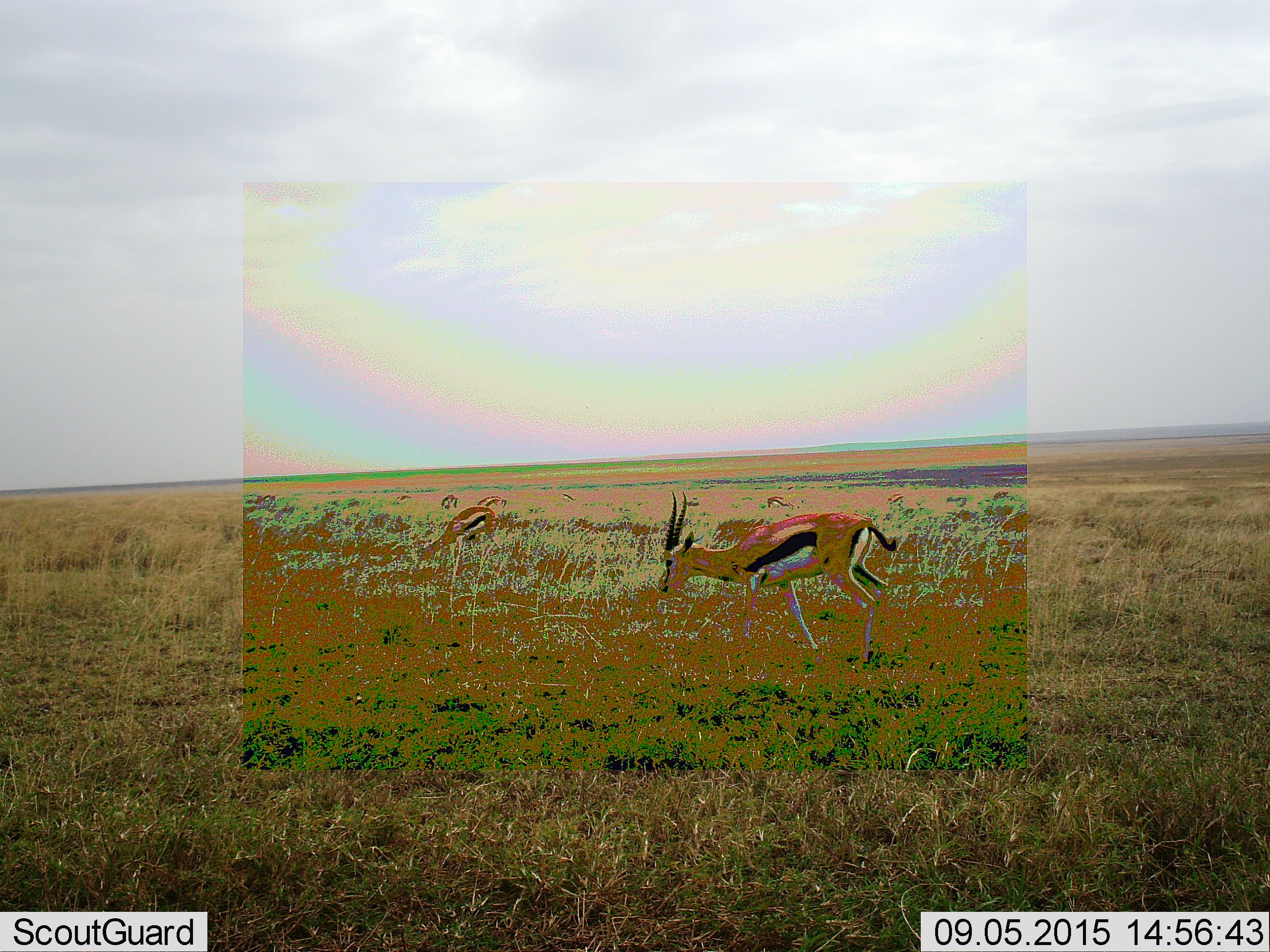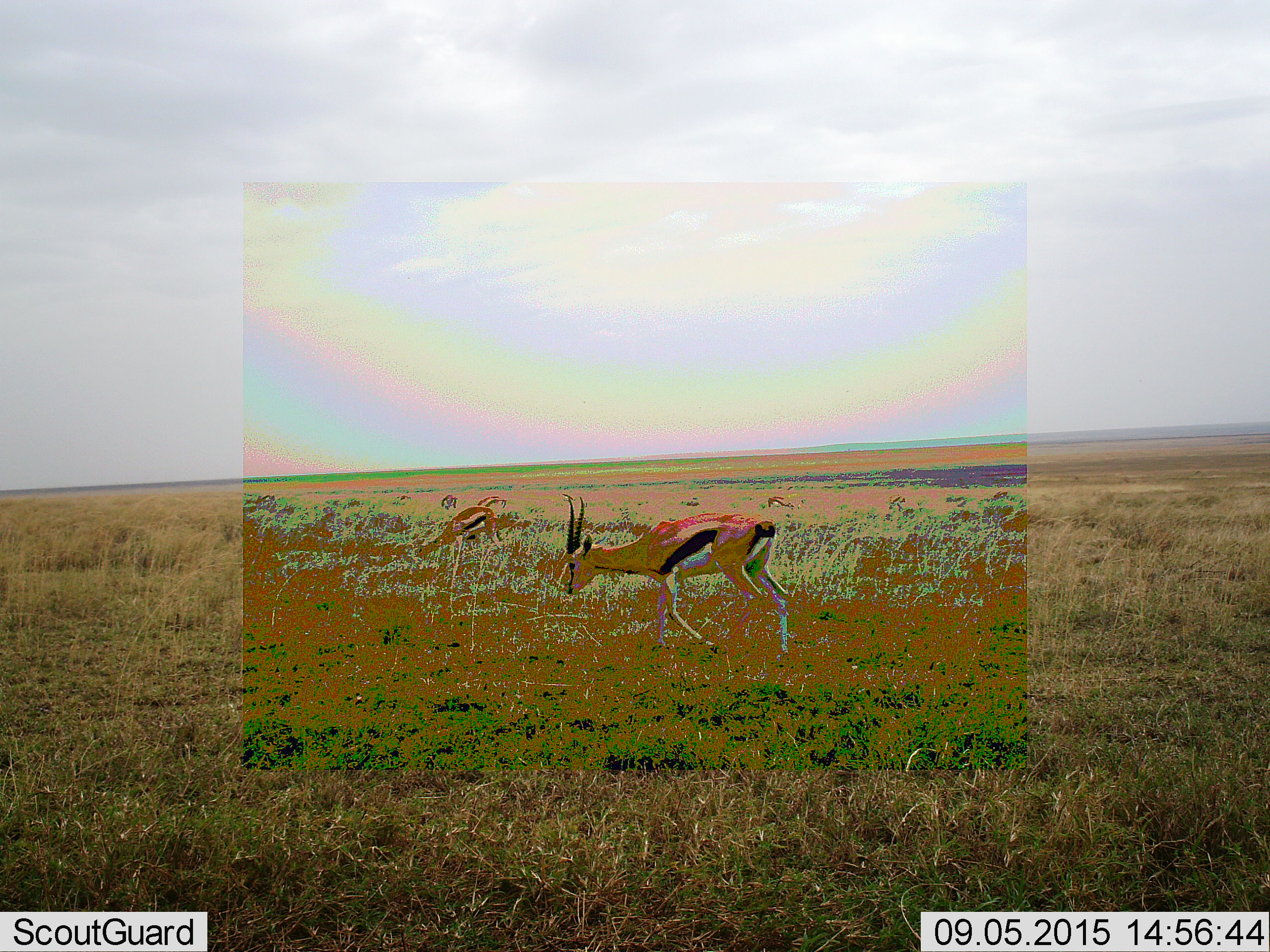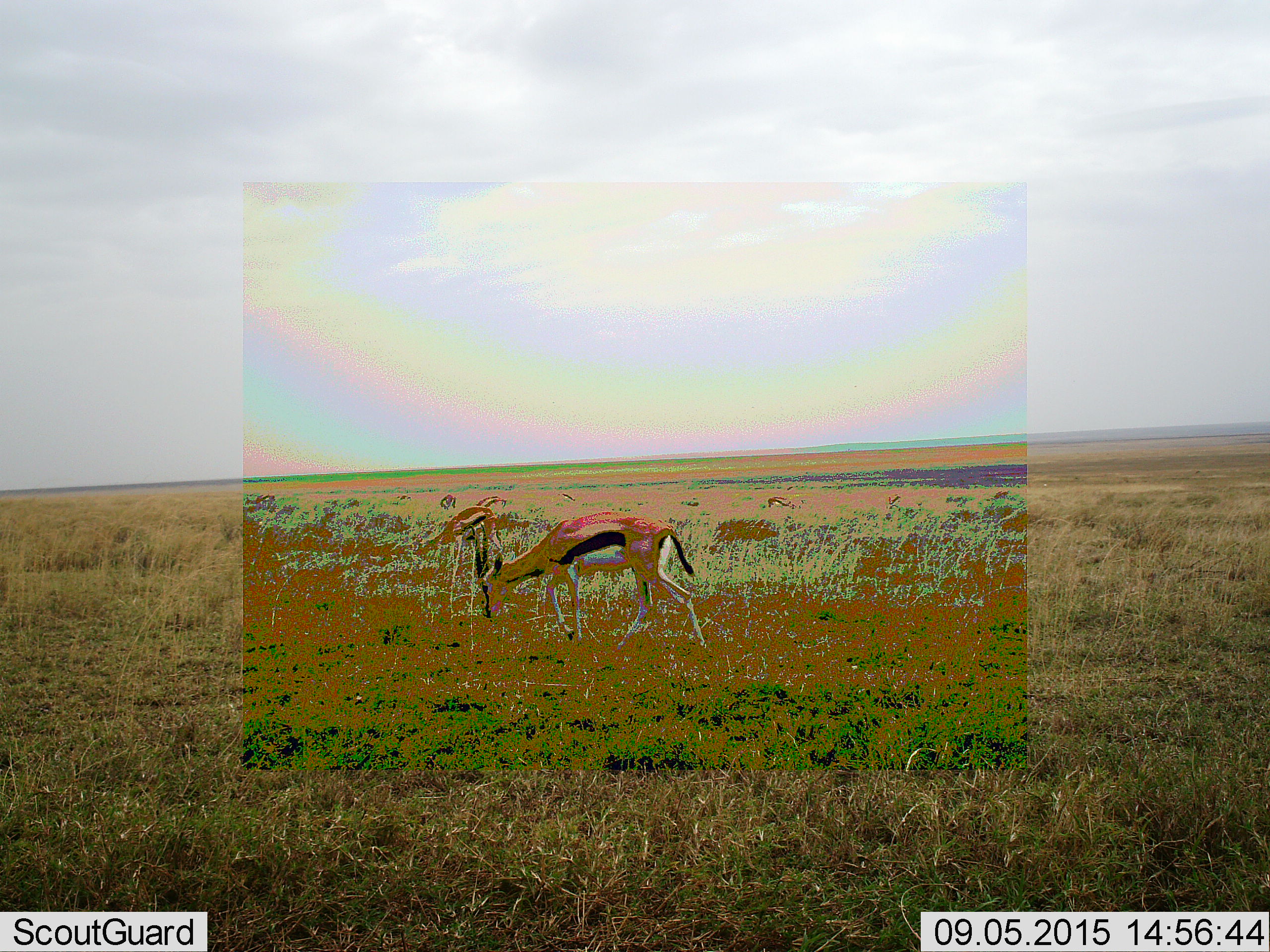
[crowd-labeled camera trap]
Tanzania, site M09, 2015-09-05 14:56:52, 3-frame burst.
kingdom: Animalia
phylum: Chordata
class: Mammalia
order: Artiodactyla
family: Bovidae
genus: Eudorcas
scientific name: Eudorcas thomsonii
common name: thomson's gazelle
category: gazellethomsons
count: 7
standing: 29%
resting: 0%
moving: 71%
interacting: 0%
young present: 0%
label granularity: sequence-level